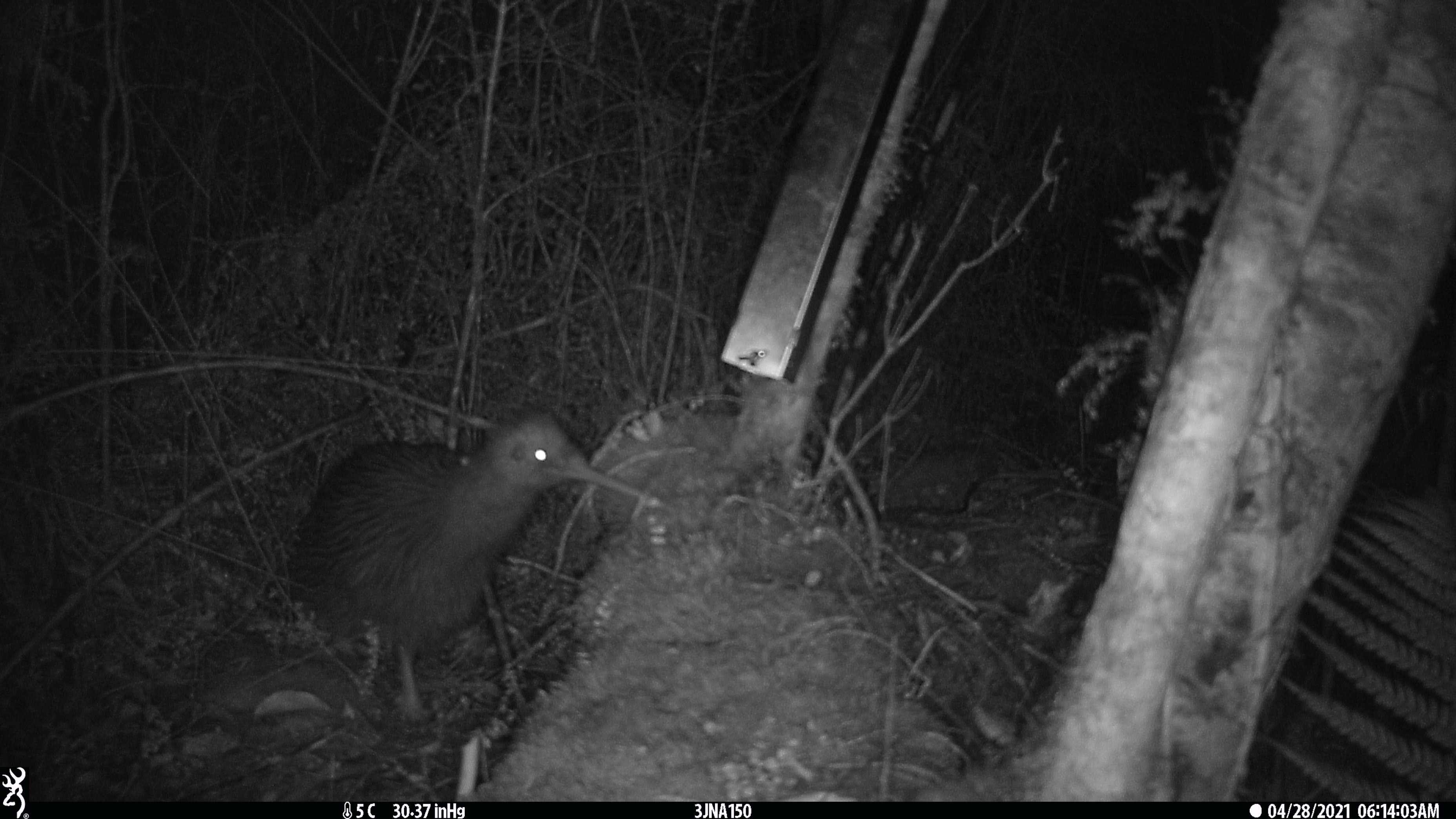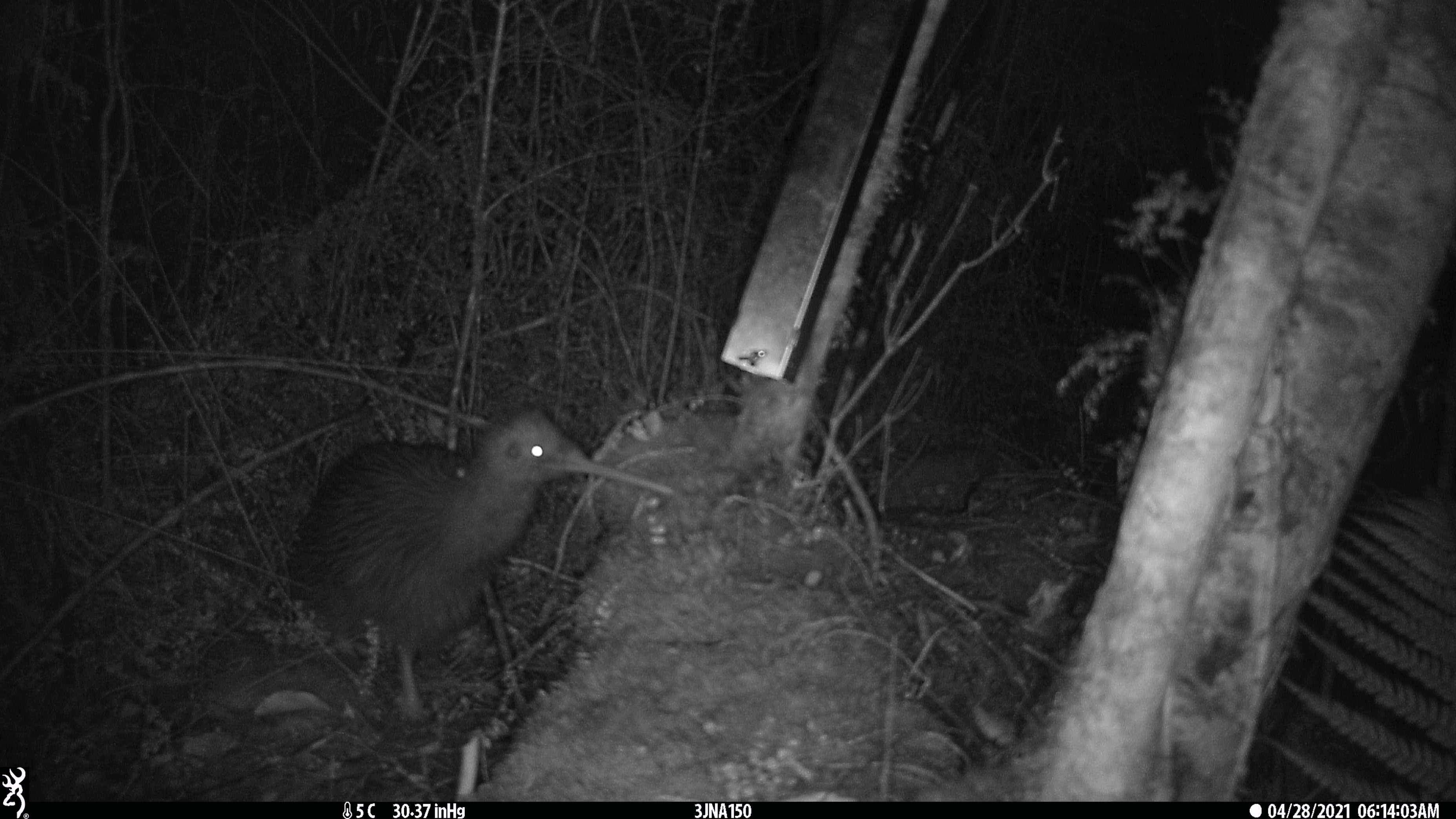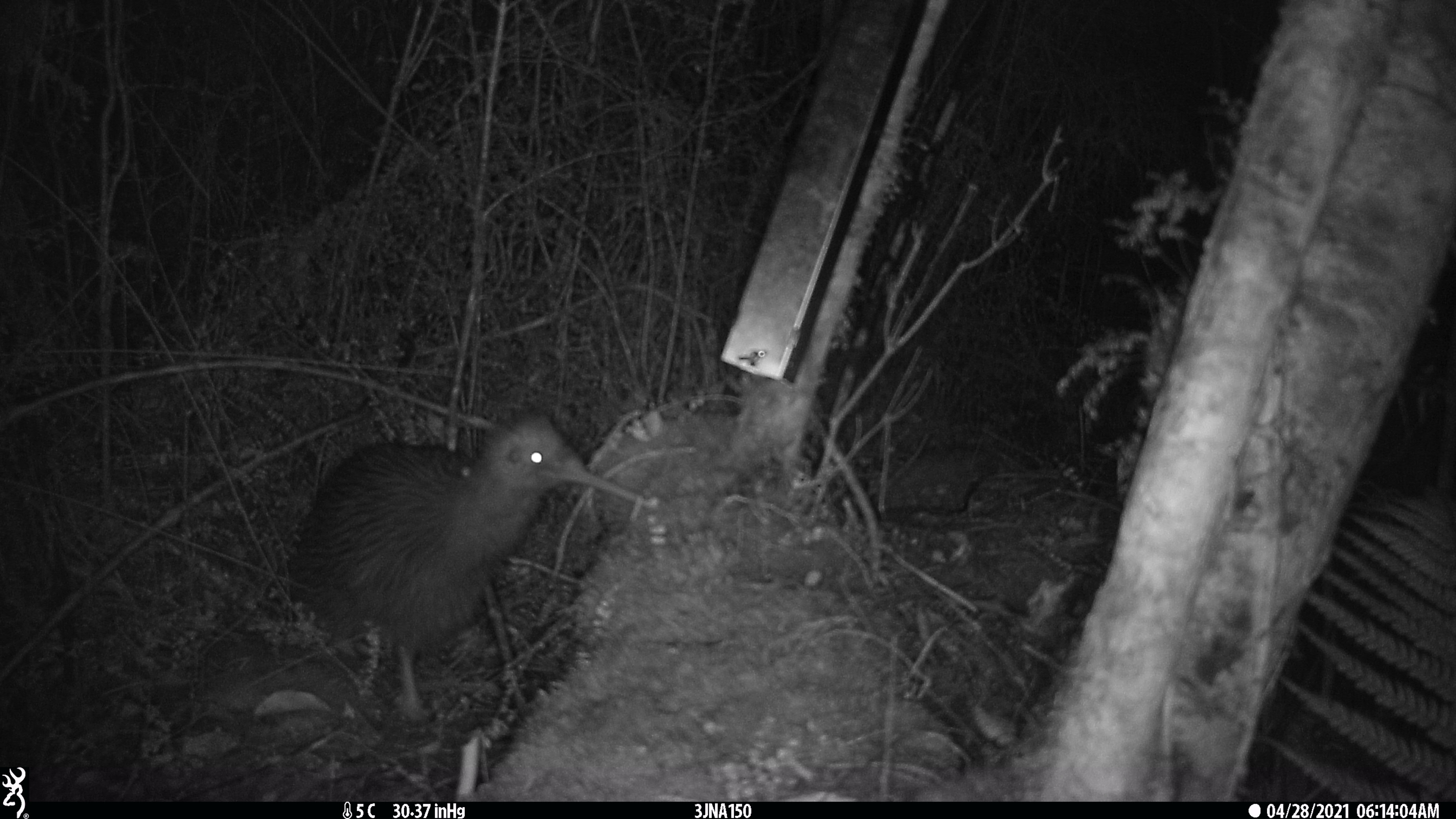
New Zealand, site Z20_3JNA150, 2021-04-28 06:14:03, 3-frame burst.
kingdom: Animalia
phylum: Chordata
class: Aves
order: Apterygiformes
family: Apterygidae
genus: Apteryx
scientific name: Apteryx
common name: kiwi